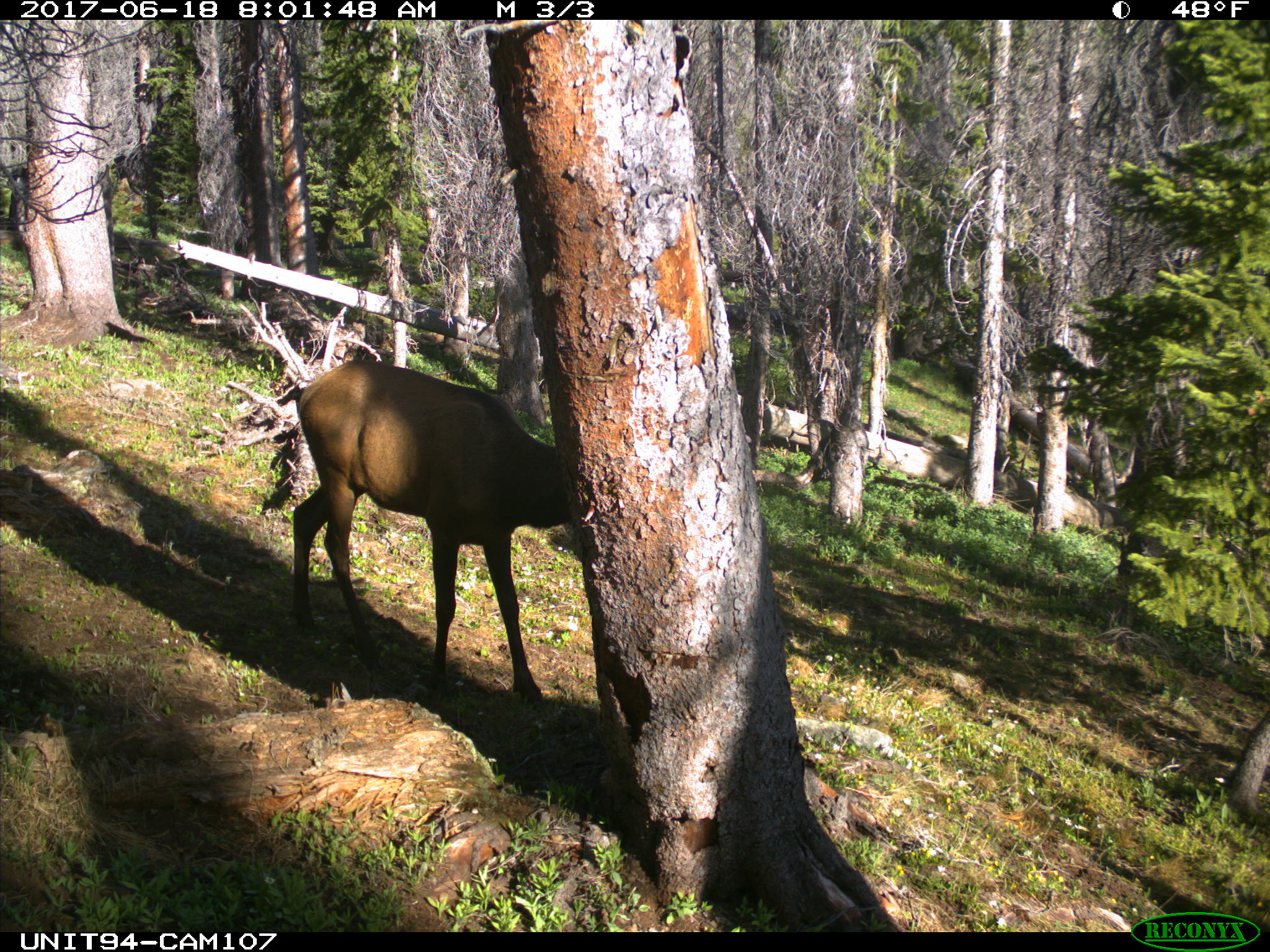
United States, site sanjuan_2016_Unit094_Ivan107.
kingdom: Animalia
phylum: Chordata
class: Mammalia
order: Artiodactyla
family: Cervidae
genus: Cervus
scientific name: Cervus elaphus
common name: red deer